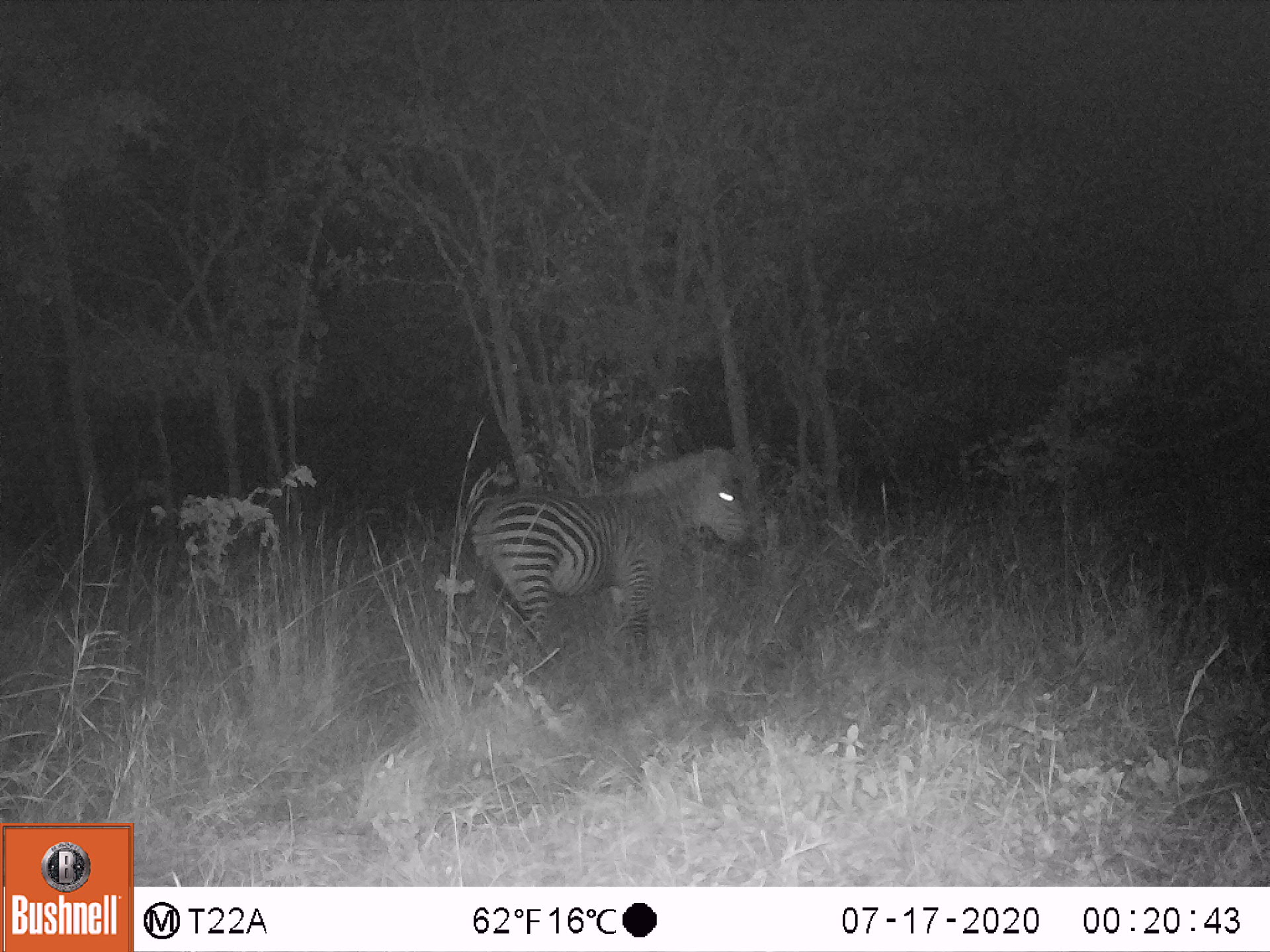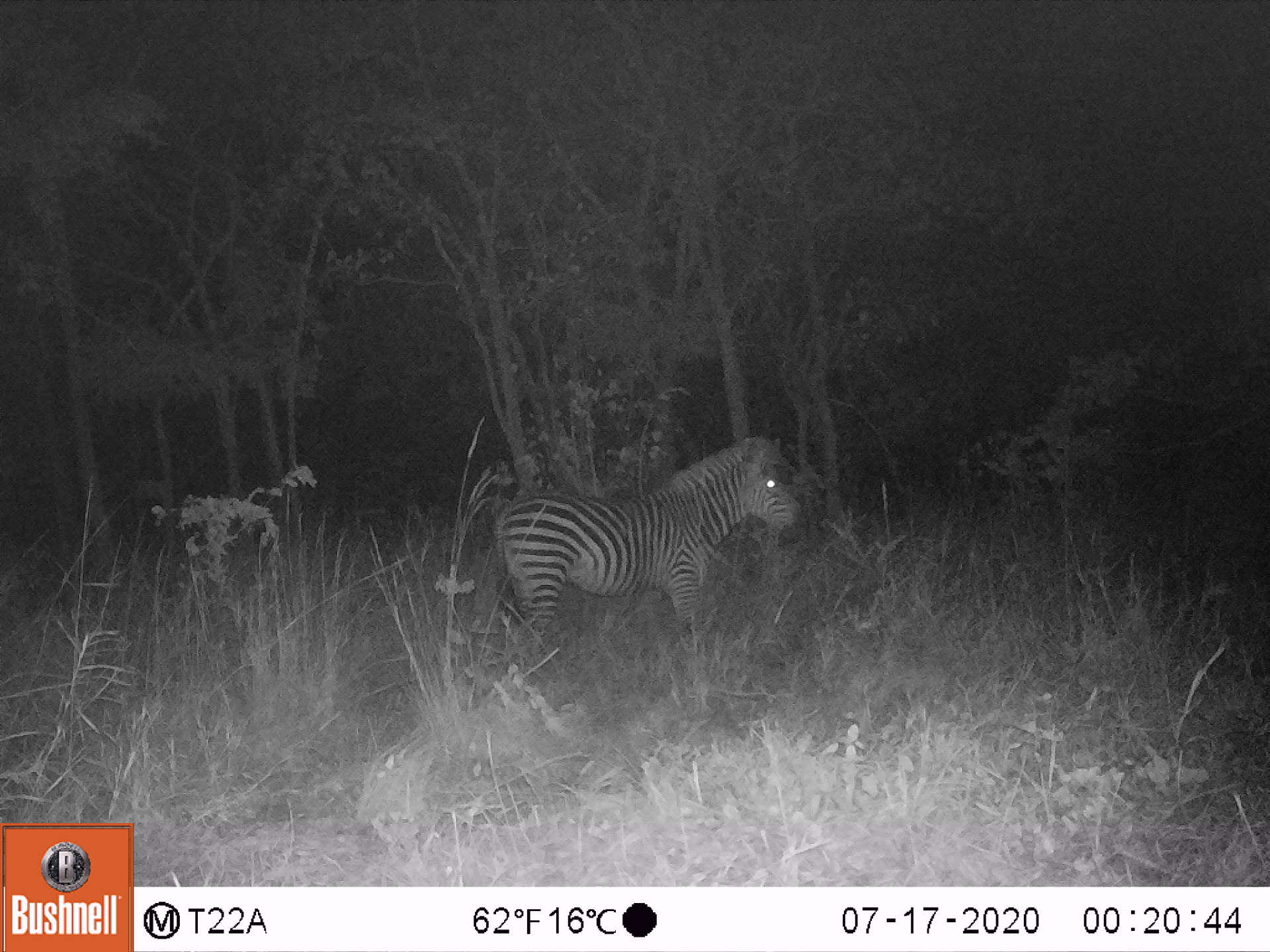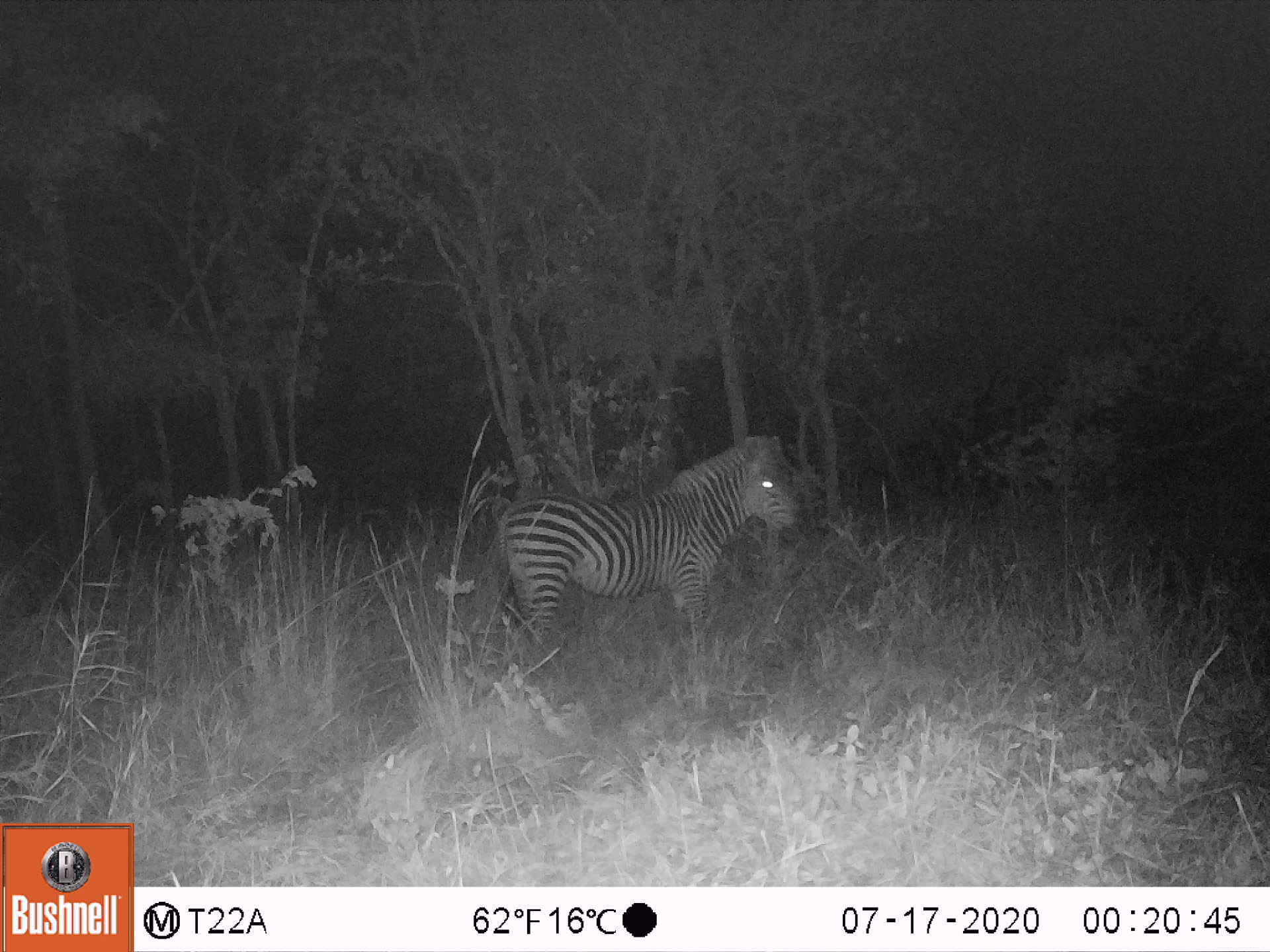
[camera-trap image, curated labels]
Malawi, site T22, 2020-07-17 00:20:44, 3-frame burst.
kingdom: Animalia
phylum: Chordata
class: Mammalia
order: Perissodactyla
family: Equidae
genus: Equus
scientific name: Equus quagga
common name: plains zebra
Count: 1.